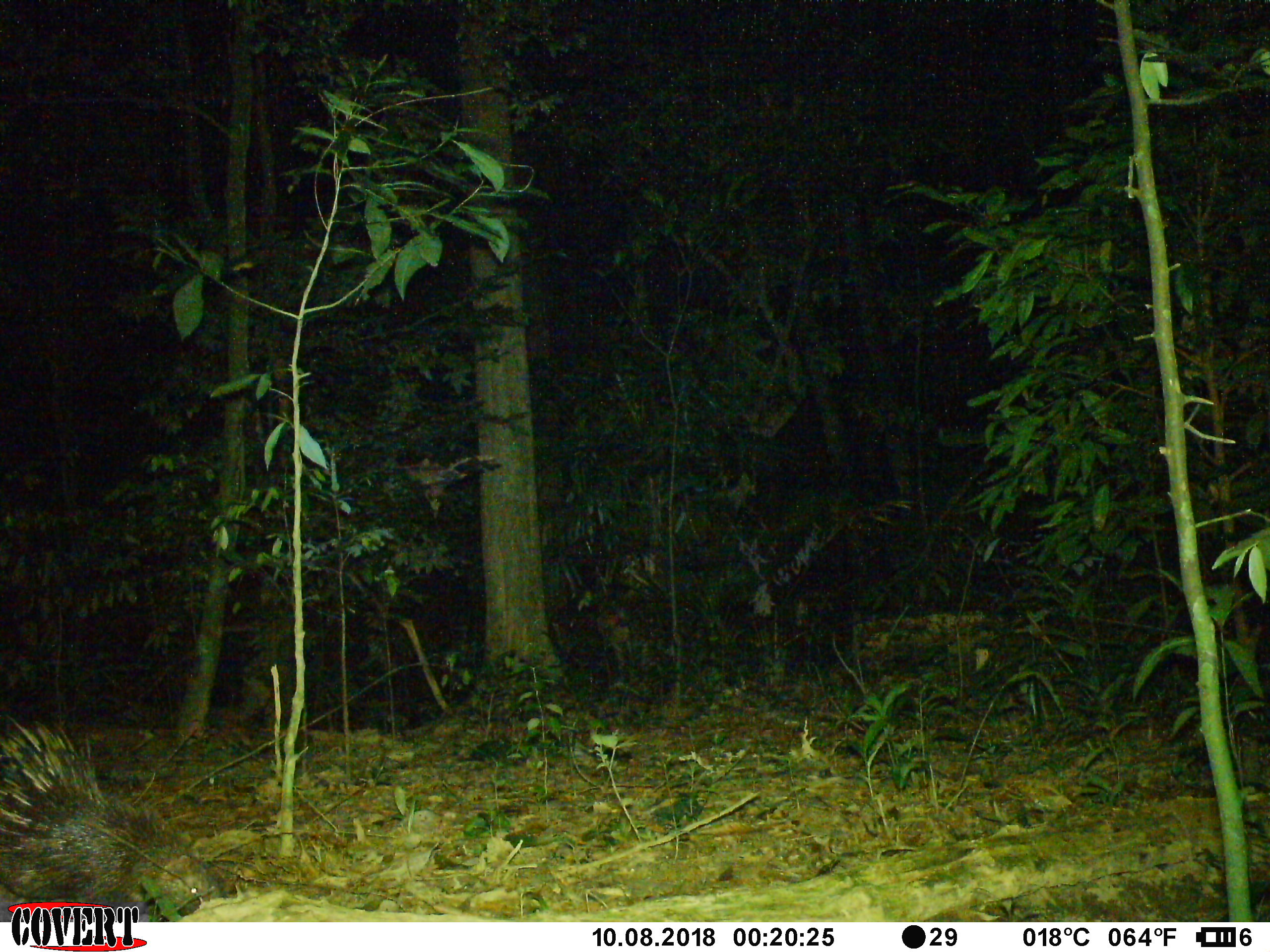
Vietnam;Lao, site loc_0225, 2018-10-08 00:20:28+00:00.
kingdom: Animalia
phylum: Chordata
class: Mammalia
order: Rodentia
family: Hystricidae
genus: Hystrix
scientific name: Hystrix brachyura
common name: malayan porcupine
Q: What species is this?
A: Malayan porcupine (Hystrix brachyura).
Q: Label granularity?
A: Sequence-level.